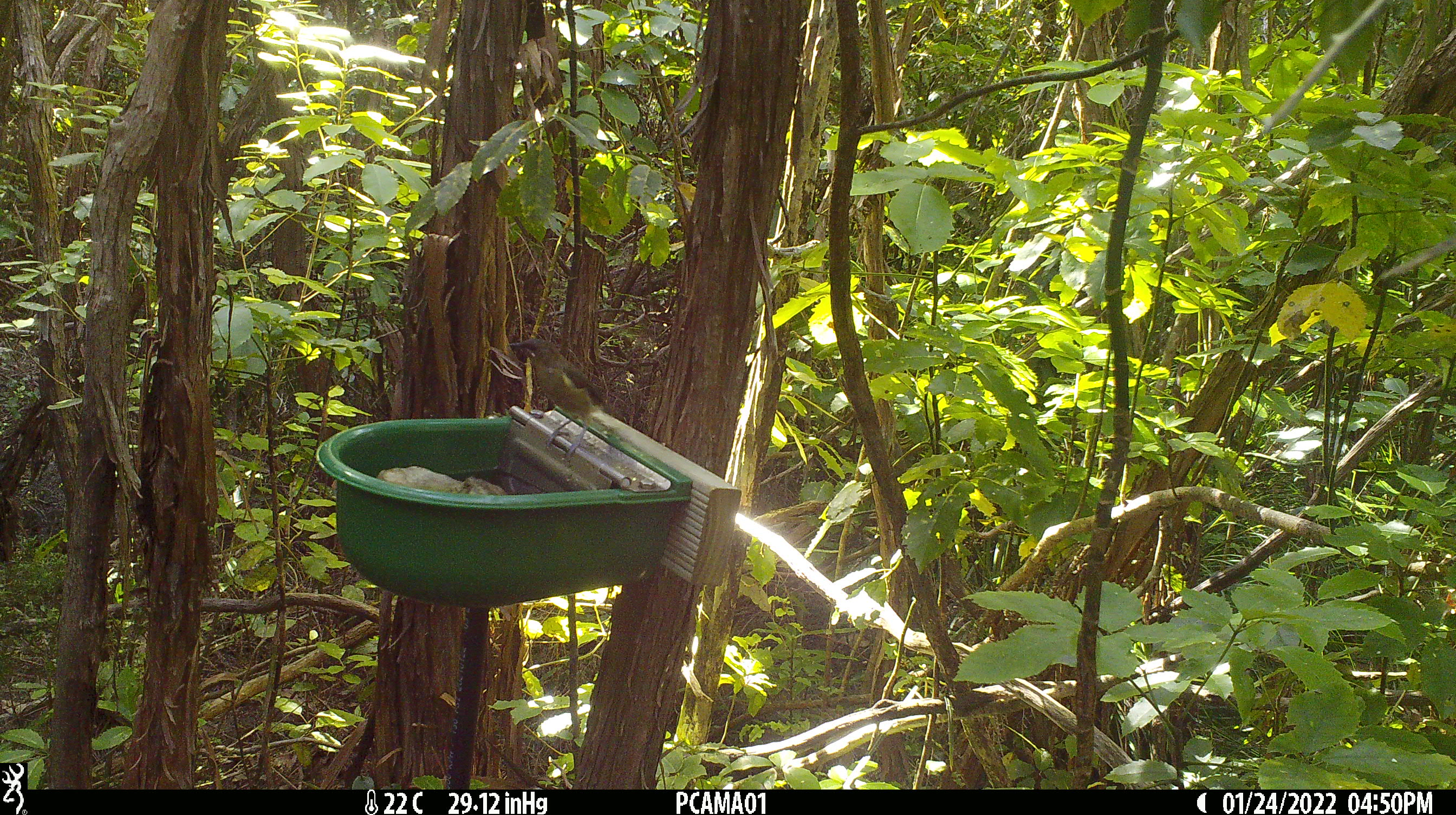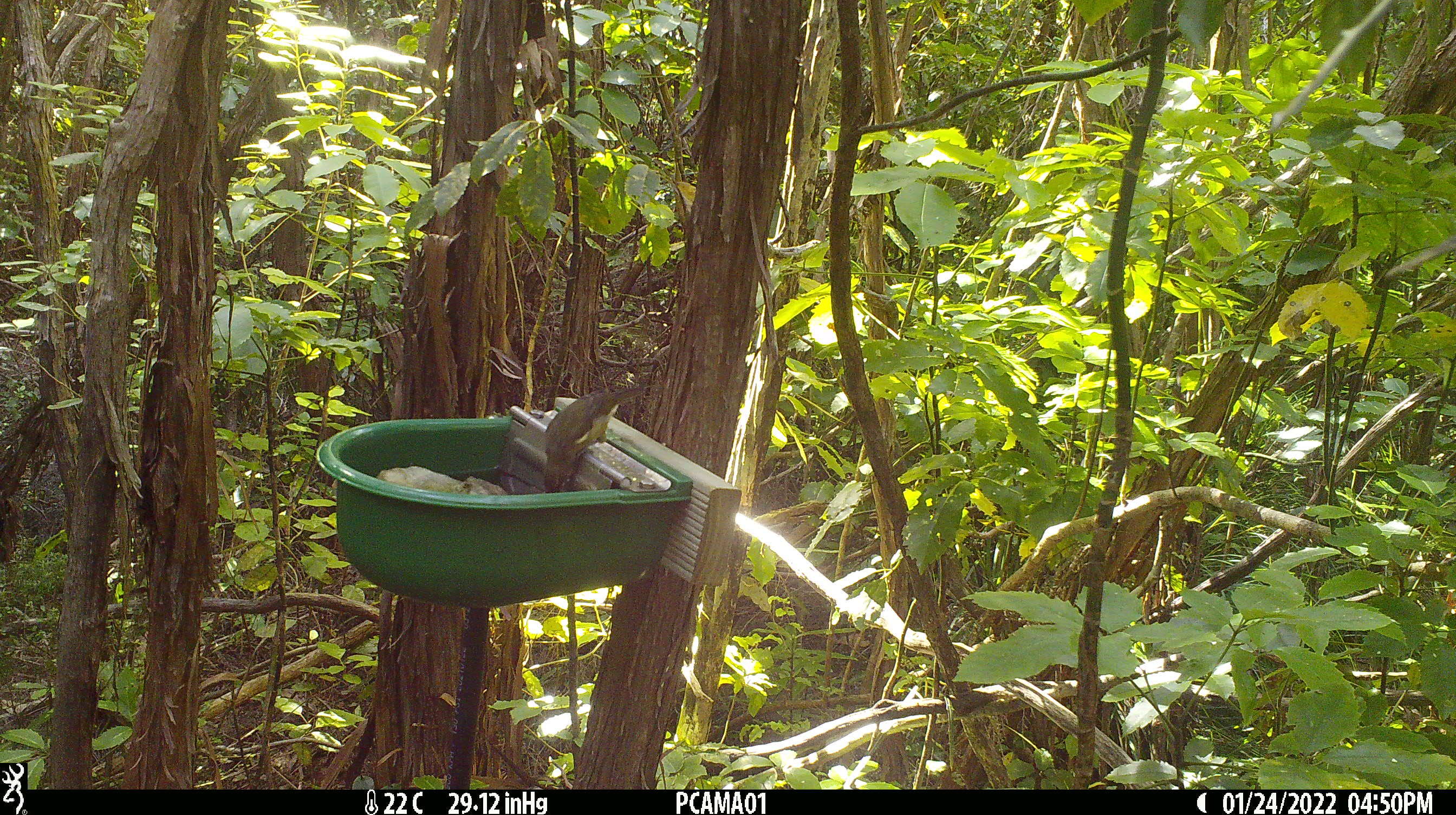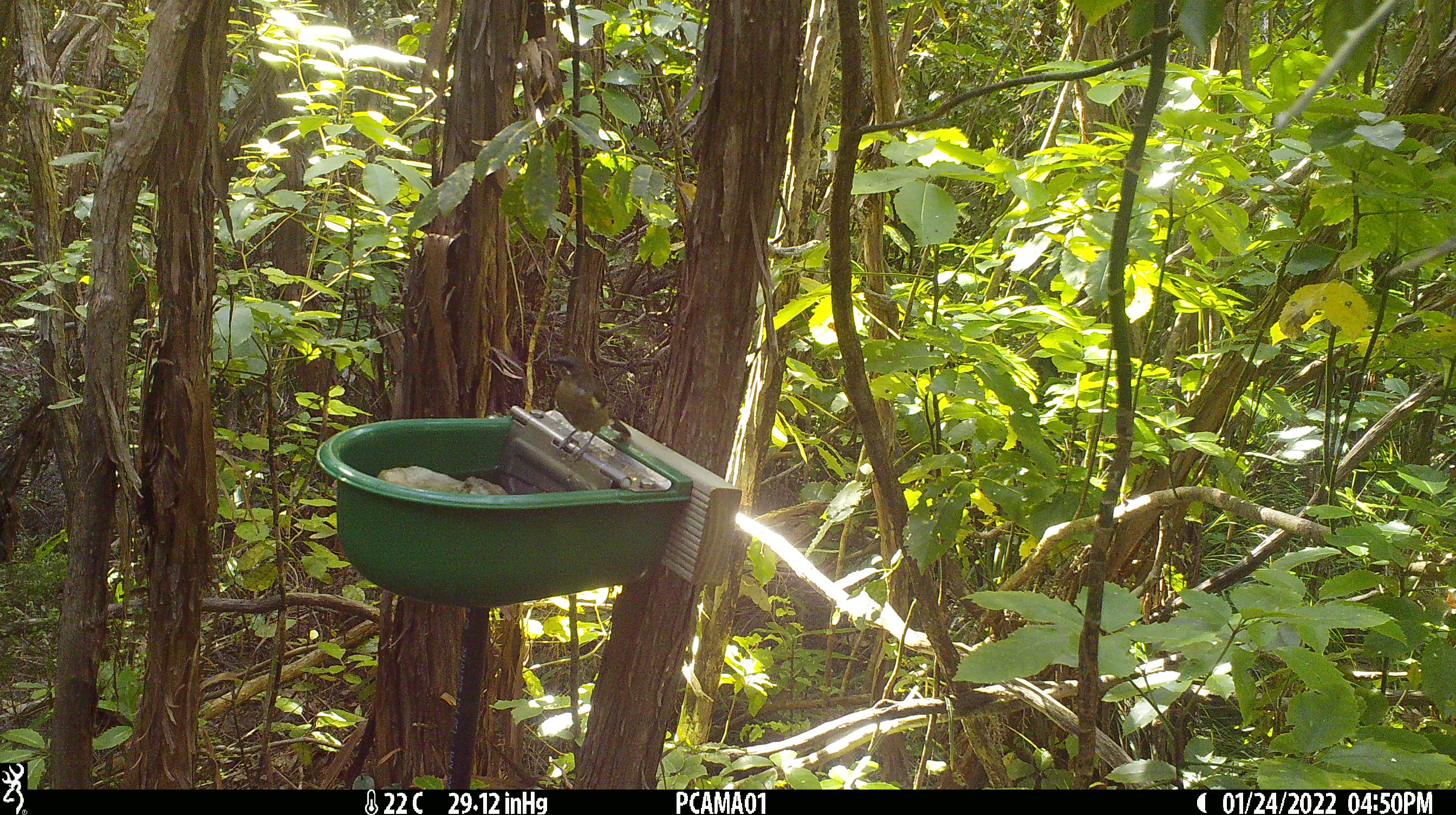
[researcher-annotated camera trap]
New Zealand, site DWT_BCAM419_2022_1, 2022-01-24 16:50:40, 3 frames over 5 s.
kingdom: Animalia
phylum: Chordata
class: Aves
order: Passeriformes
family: Meliphagidae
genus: Anthornis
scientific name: Anthornis melanura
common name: new zealand bellbird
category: bellbird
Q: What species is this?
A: Bellbird (new zealand bellbird) (Anthornis melanura).